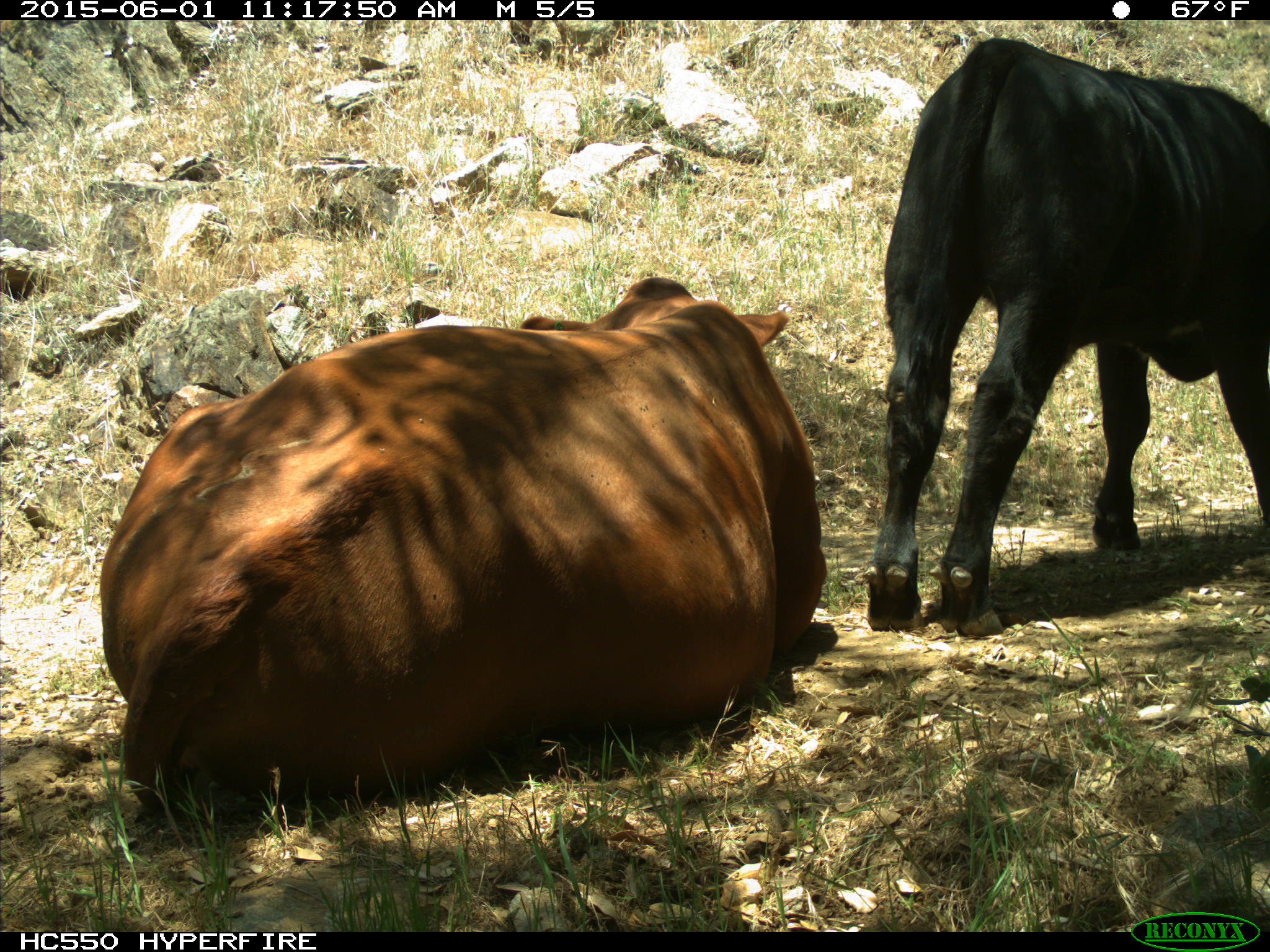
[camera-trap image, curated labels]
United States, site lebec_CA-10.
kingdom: Animalia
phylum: Chordata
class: Mammalia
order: Artiodactyla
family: Bovidae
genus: Bos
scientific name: Bos taurus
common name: domestic cow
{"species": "Bos taurus (domestic cow)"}